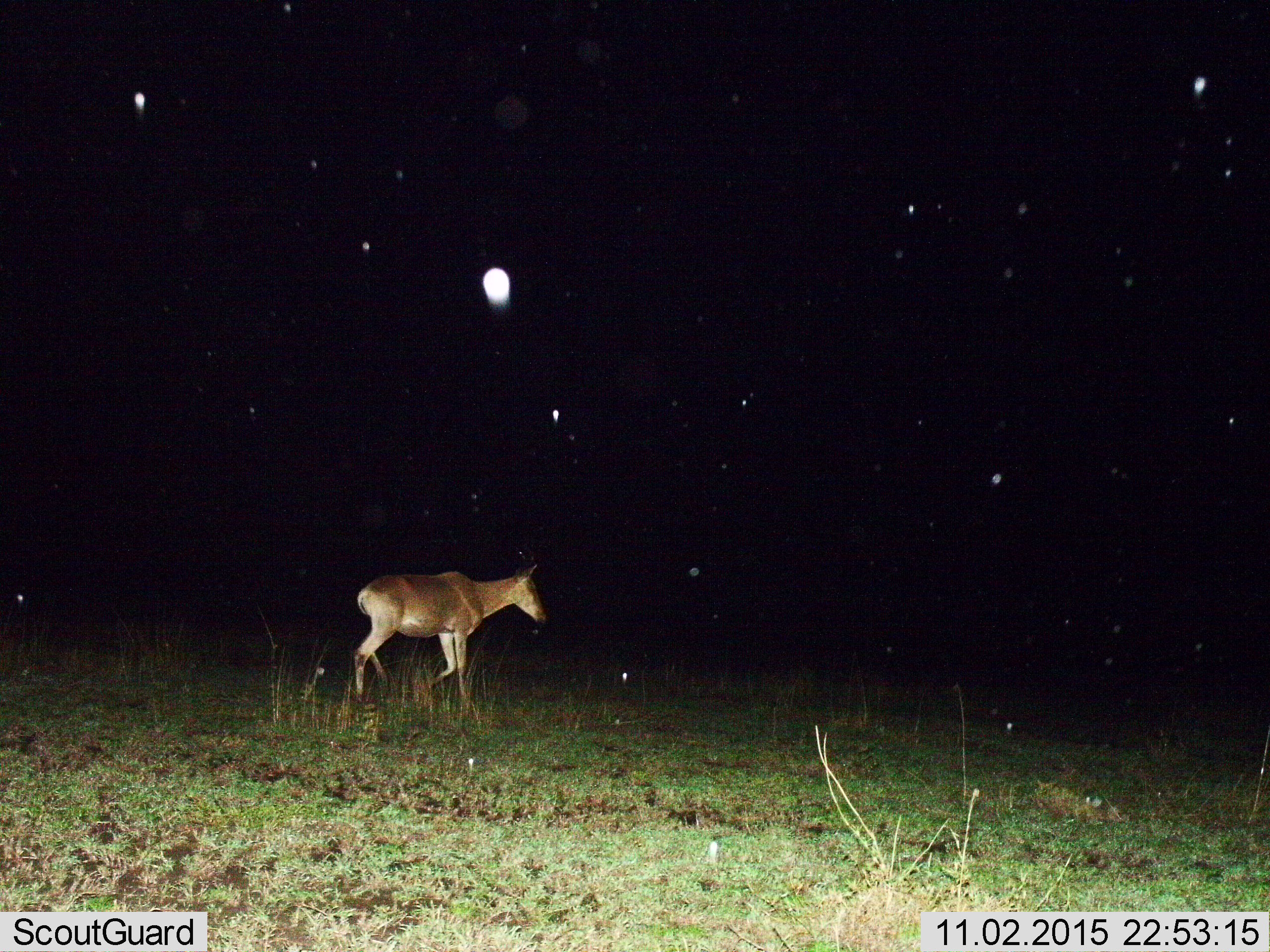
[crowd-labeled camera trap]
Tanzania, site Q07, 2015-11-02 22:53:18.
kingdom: Animalia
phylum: Chordata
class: Mammalia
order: Artiodactyla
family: Bovidae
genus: Alcelaphus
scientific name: Alcelaphus buselaphus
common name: hartebeest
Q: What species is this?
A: Hartebeest (Alcelaphus buselaphus).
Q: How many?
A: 1.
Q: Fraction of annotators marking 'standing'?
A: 0%.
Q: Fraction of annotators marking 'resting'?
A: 0%.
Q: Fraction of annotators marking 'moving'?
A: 100%.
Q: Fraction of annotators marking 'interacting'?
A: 0%.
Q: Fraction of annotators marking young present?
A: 0%.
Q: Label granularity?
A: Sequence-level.